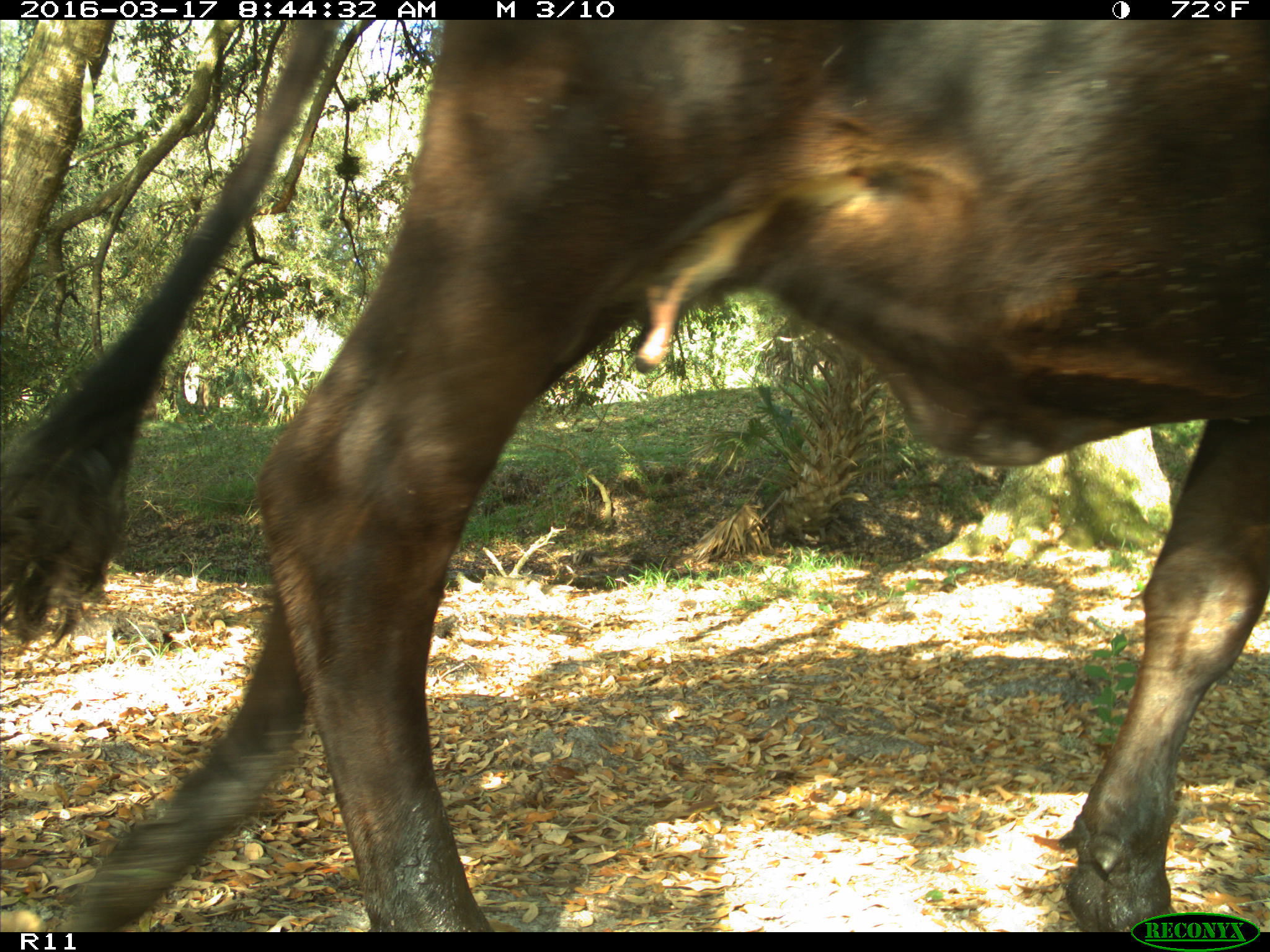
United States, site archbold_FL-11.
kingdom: Animalia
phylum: Chordata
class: Mammalia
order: Artiodactyla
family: Bovidae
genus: Bos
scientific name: Bos taurus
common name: domestic cow